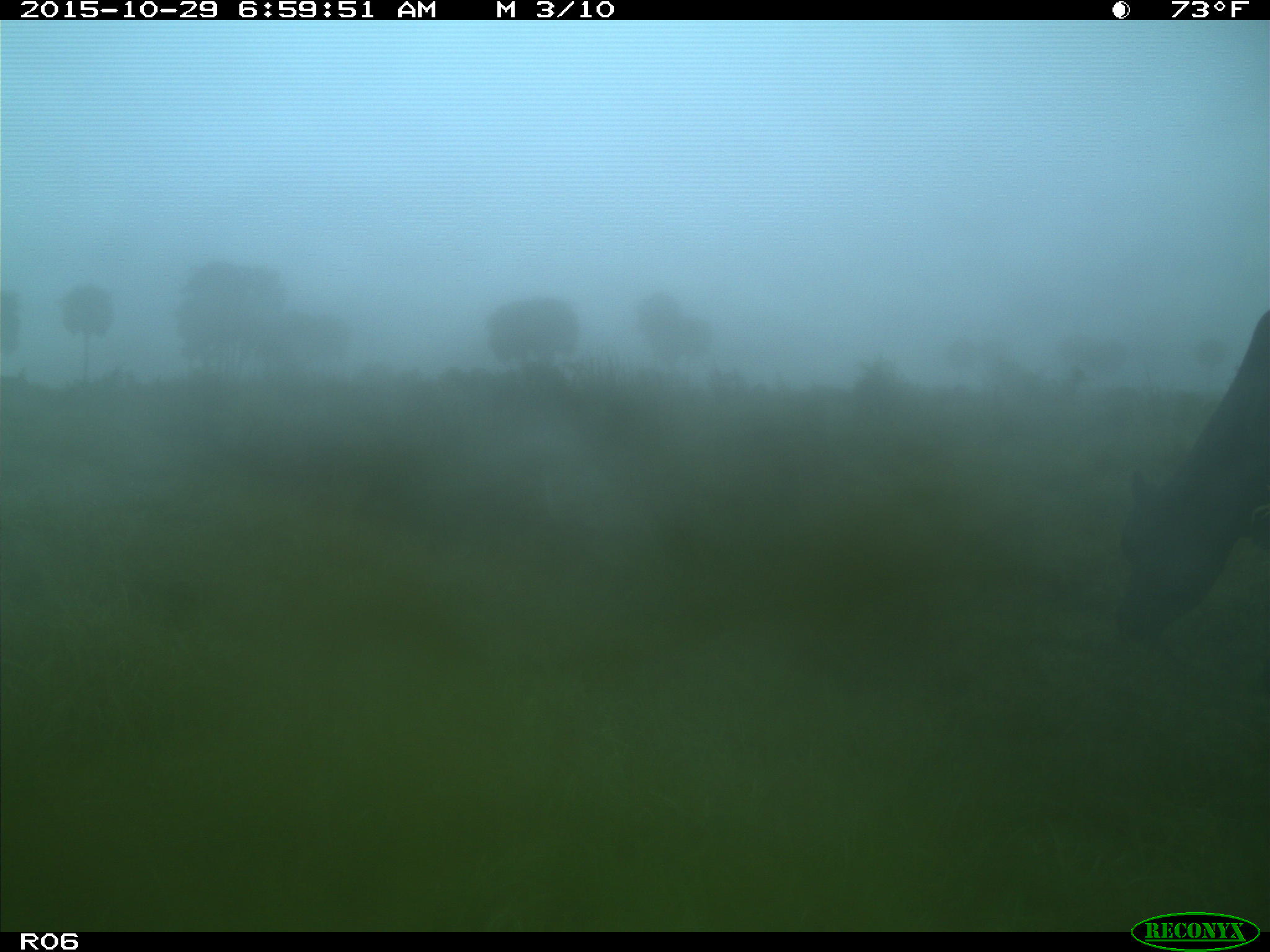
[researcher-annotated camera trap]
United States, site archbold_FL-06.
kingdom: Animalia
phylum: Chordata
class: Mammalia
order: Artiodactyla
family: Bovidae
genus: Bos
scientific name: Bos taurus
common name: domestic cow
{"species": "Bos taurus (domestic cow)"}